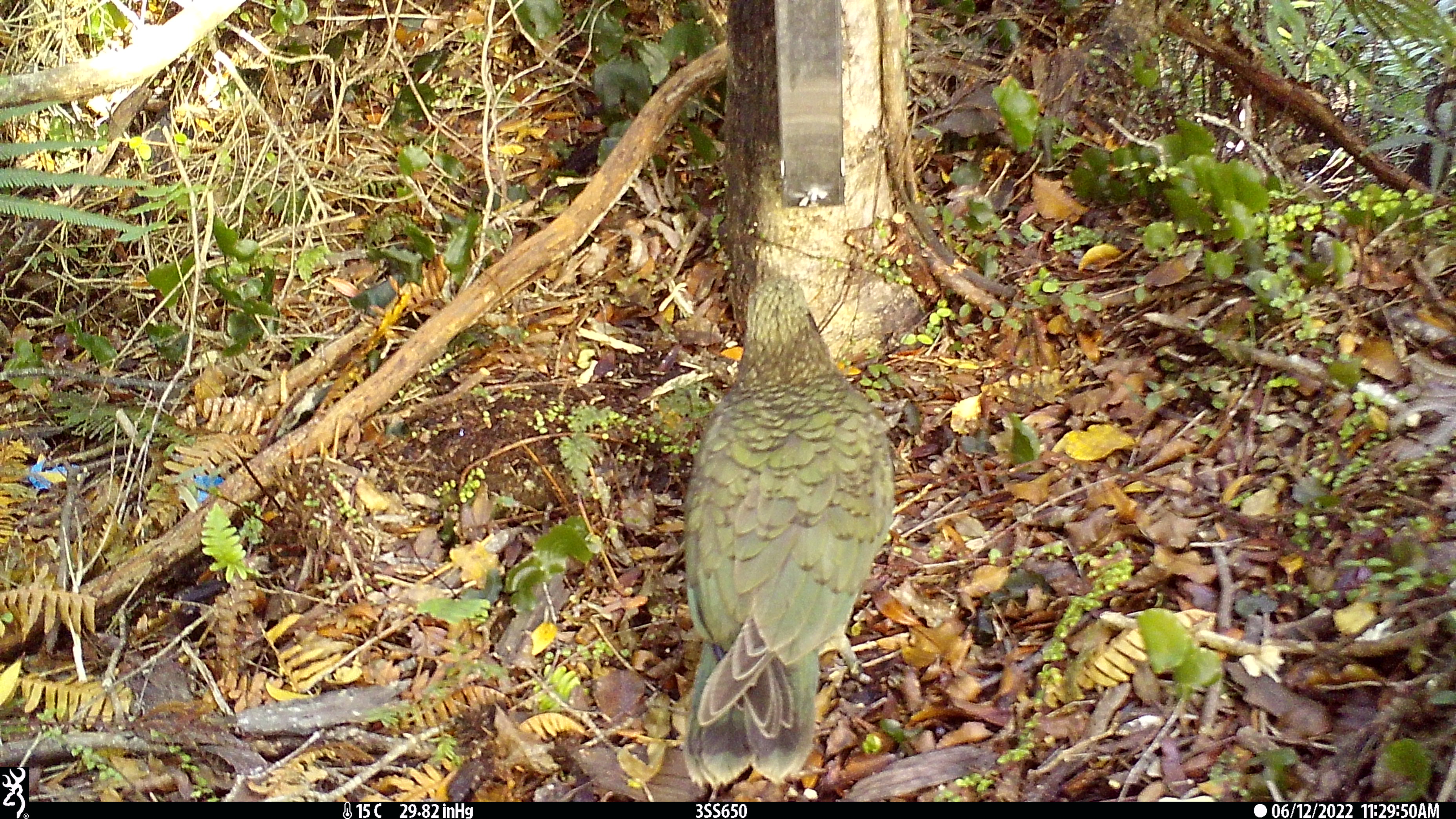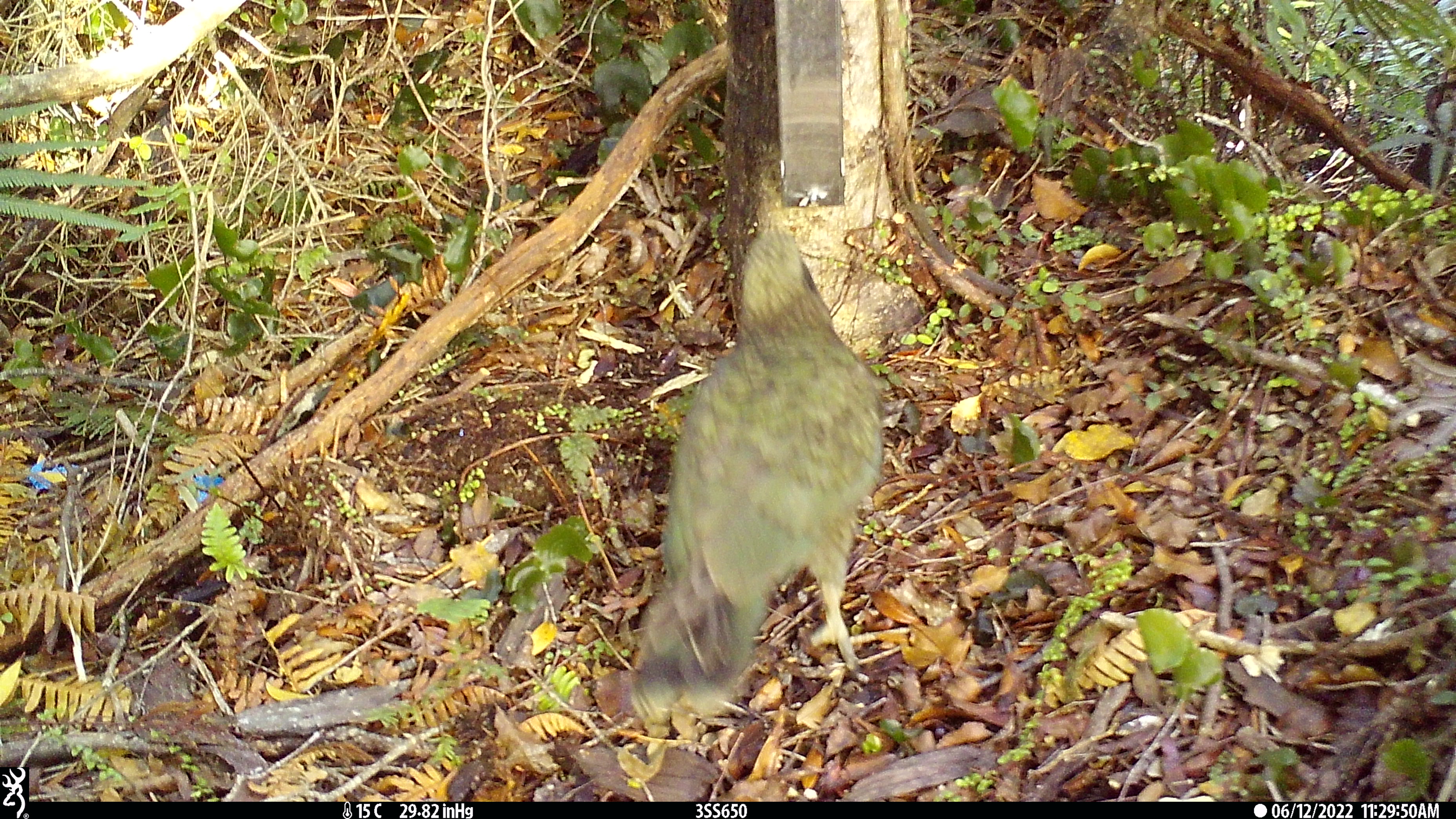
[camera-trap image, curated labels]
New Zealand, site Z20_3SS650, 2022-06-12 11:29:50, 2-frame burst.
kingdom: Animalia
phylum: Chordata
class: Aves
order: Psittaciformes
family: Strigopidae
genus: Nestor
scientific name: Nestor notabilis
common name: kea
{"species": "kea (Nestor notabilis)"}